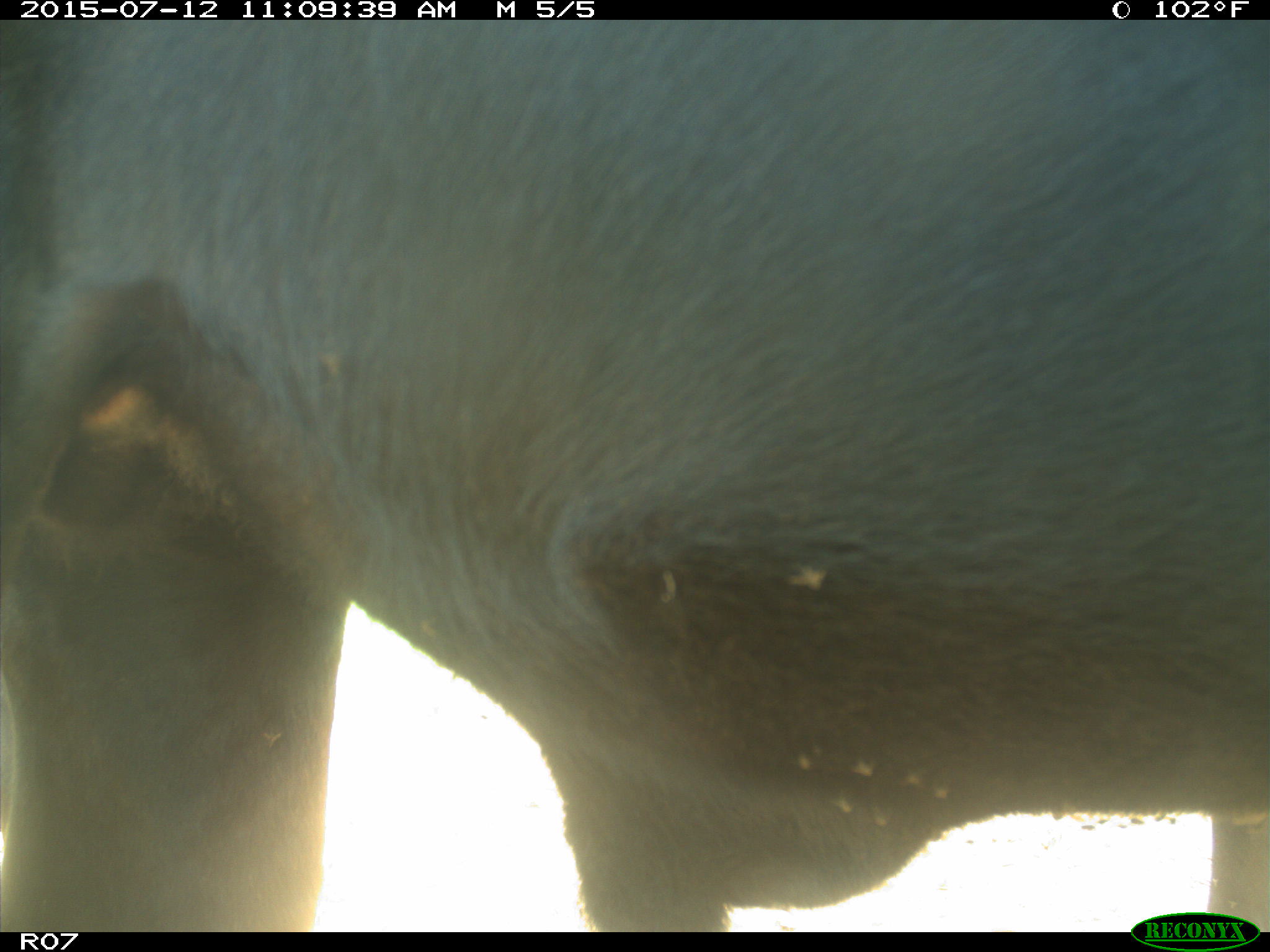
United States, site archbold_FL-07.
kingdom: Animalia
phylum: Chordata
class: Mammalia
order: Artiodactyla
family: Bovidae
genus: Bos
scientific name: Bos taurus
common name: domestic cow